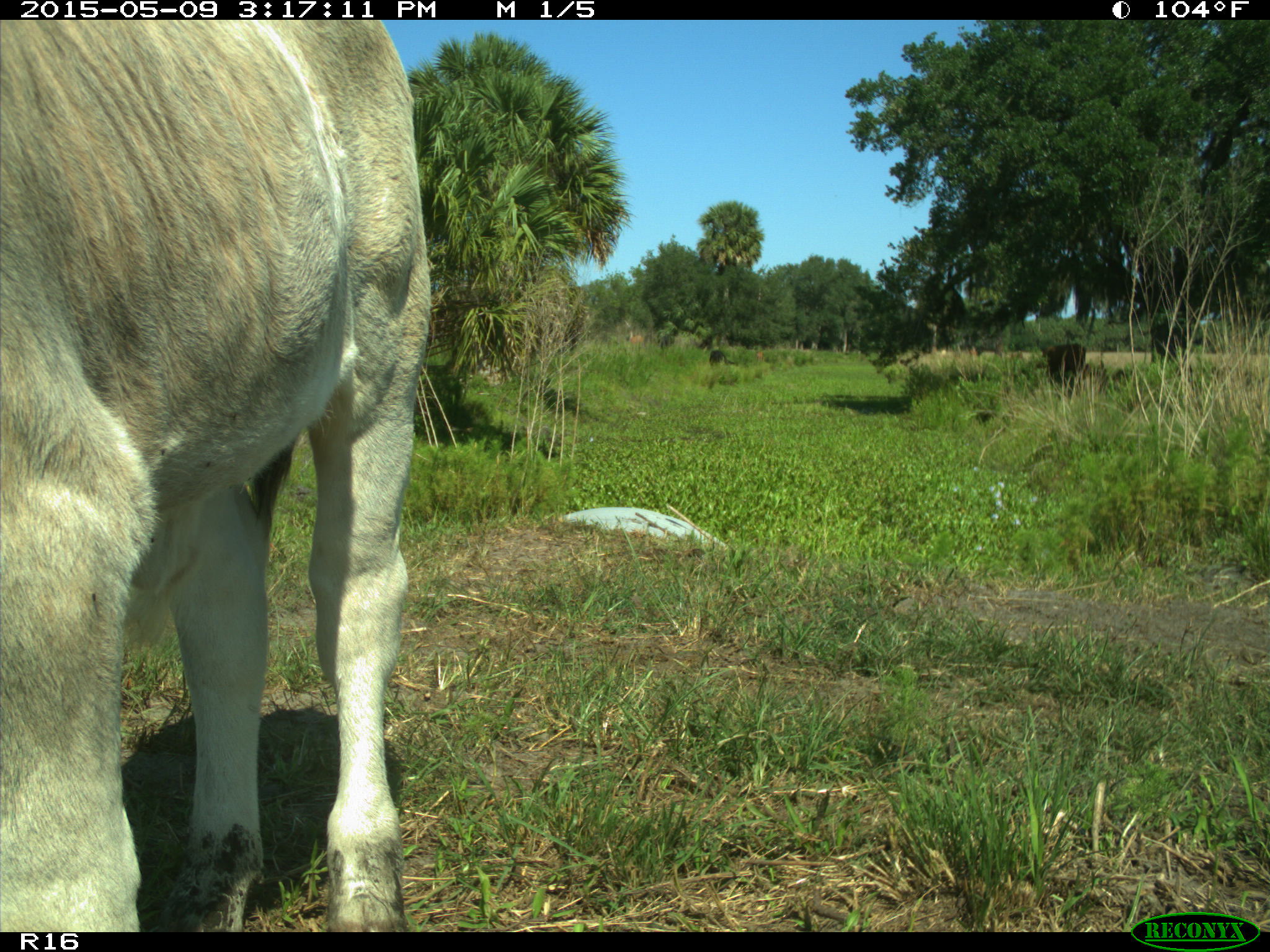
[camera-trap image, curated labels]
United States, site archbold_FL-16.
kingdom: Animalia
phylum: Chordata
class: Mammalia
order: Artiodactyla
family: Bovidae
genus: Bos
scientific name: Bos taurus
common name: domestic cow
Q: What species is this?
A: Bos taurus (domestic cow).